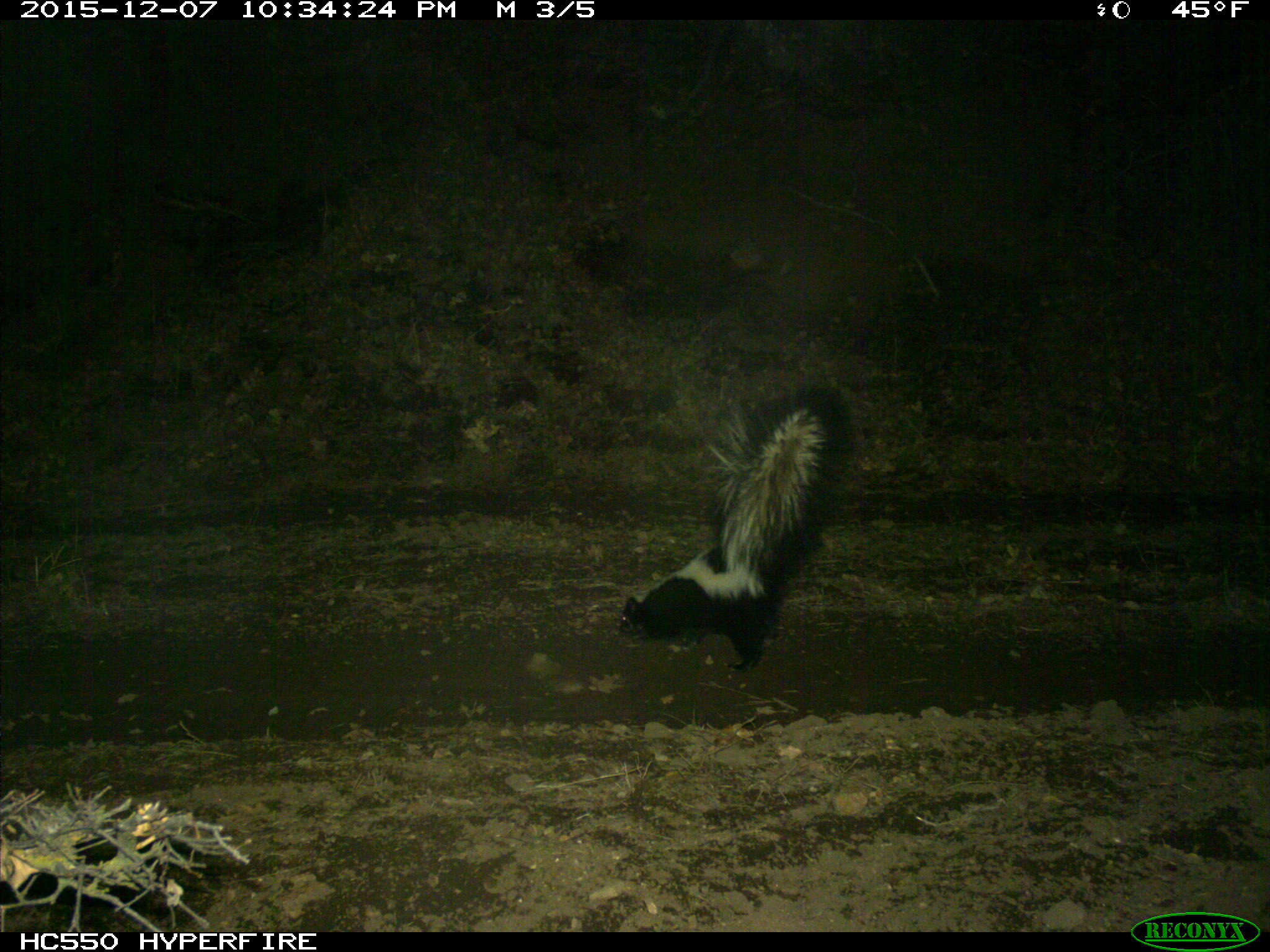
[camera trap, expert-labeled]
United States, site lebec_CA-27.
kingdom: Animalia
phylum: Chordata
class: Mammalia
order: Carnivora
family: Mephitidae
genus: Mephitis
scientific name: Mephitis mephitis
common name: striped skunk